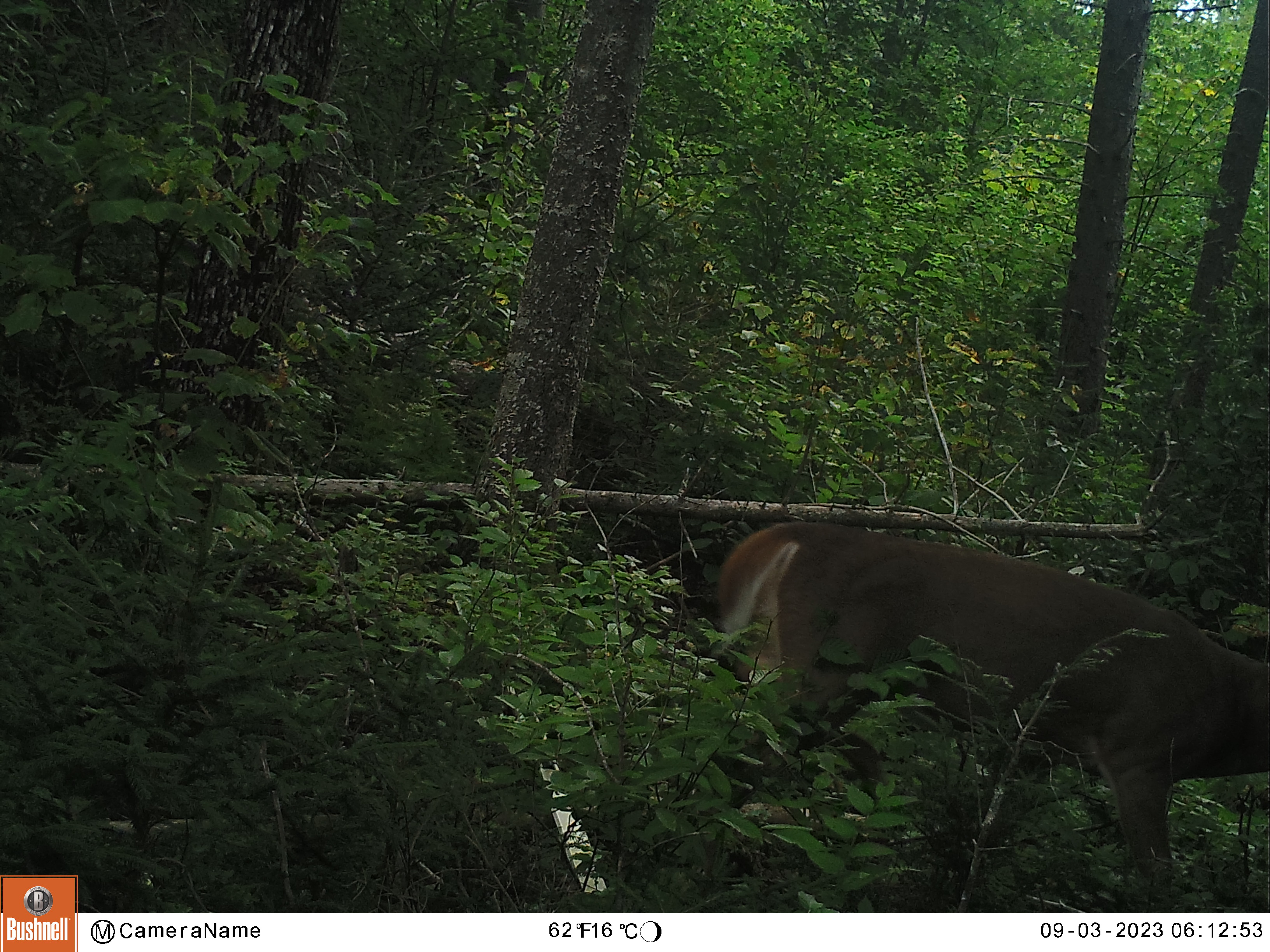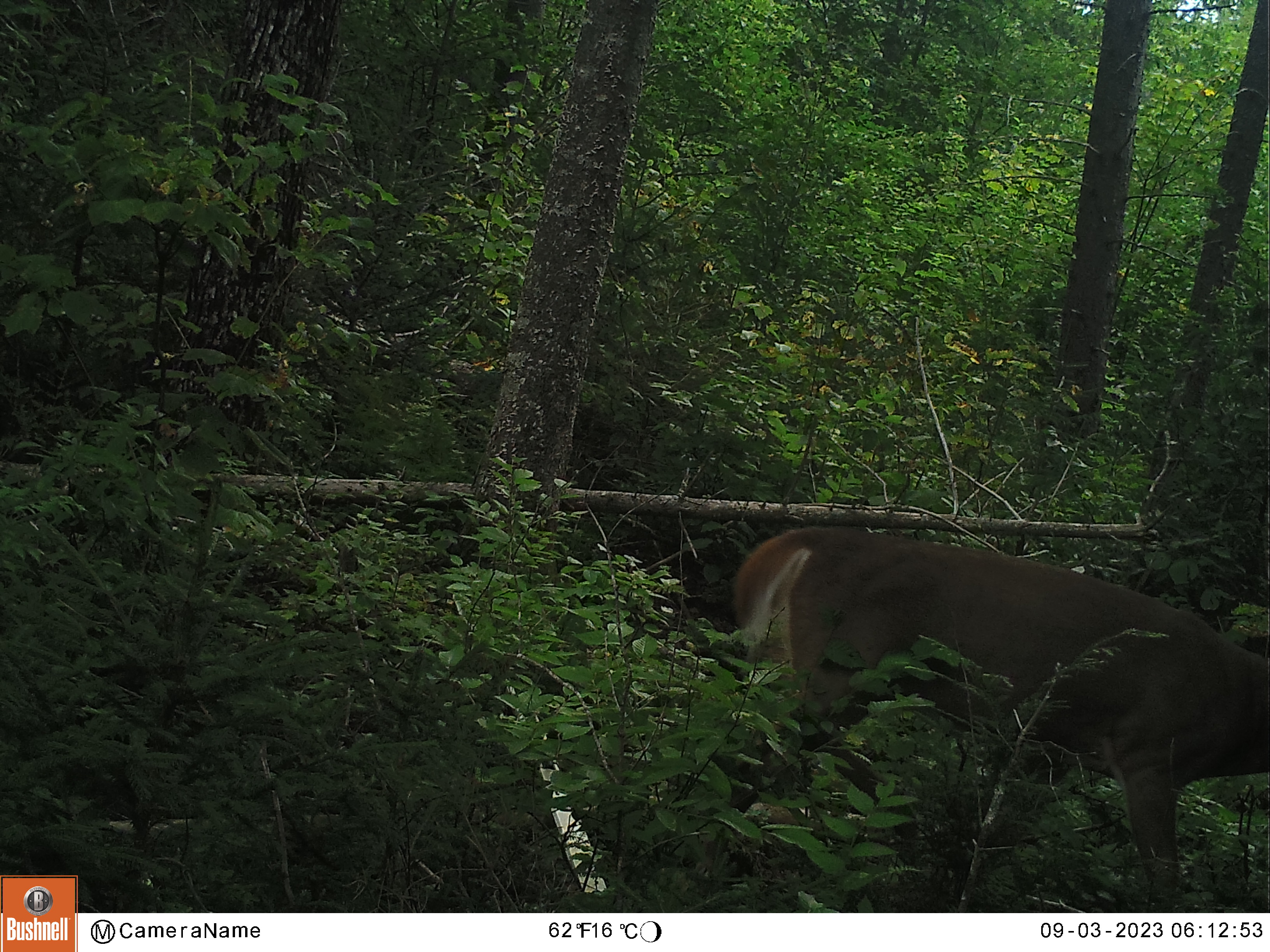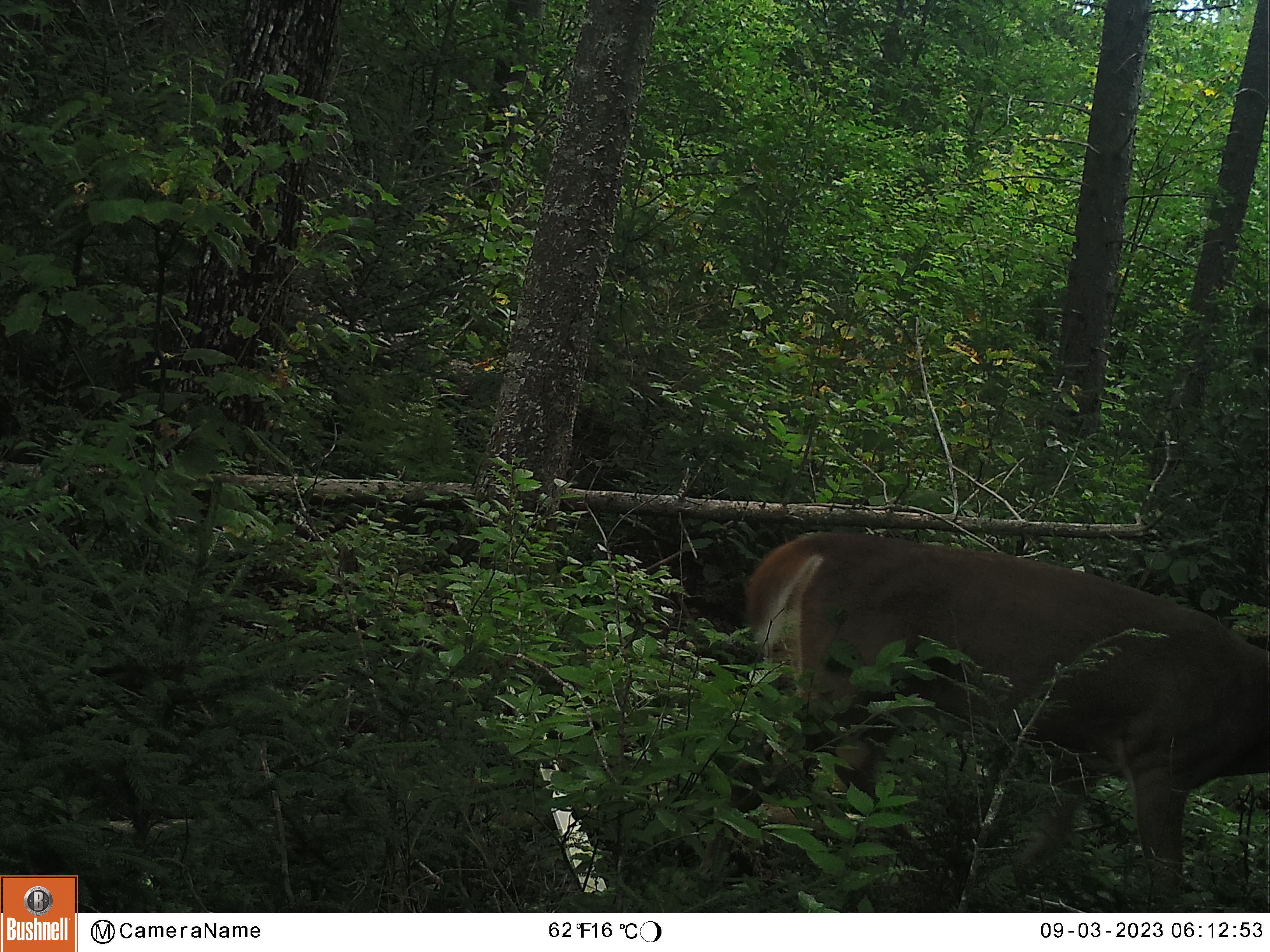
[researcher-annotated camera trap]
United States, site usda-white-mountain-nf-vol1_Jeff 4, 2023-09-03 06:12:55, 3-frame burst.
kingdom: Animalia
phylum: Chordata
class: Mammalia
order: Artiodactyla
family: Cervidae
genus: Odocoileus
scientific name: Odocoileus virginianus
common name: white-tailed deer